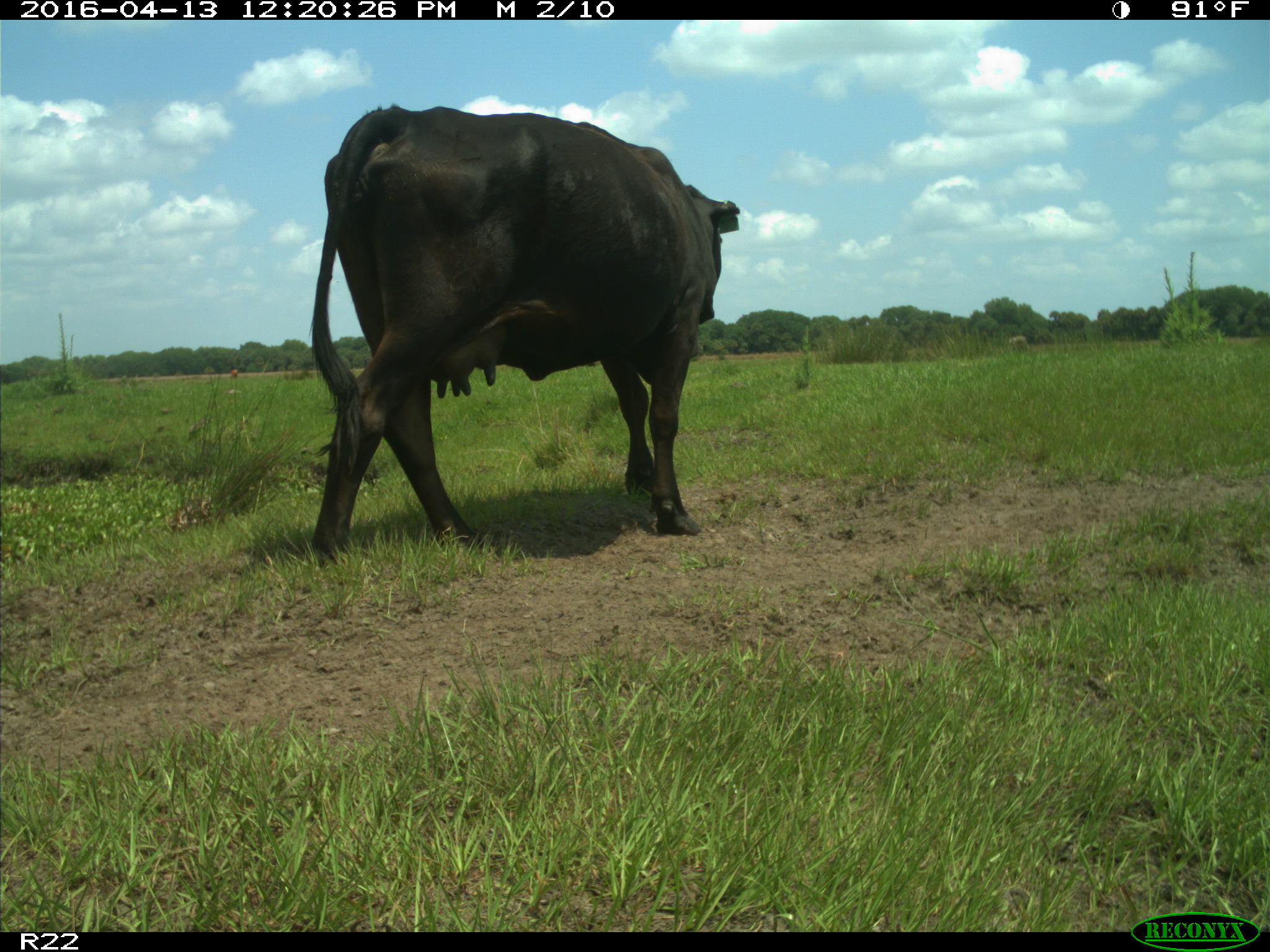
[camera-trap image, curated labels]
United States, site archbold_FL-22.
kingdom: Animalia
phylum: Chordata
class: Mammalia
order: Artiodactyla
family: Bovidae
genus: Bos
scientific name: Bos taurus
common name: domestic cow